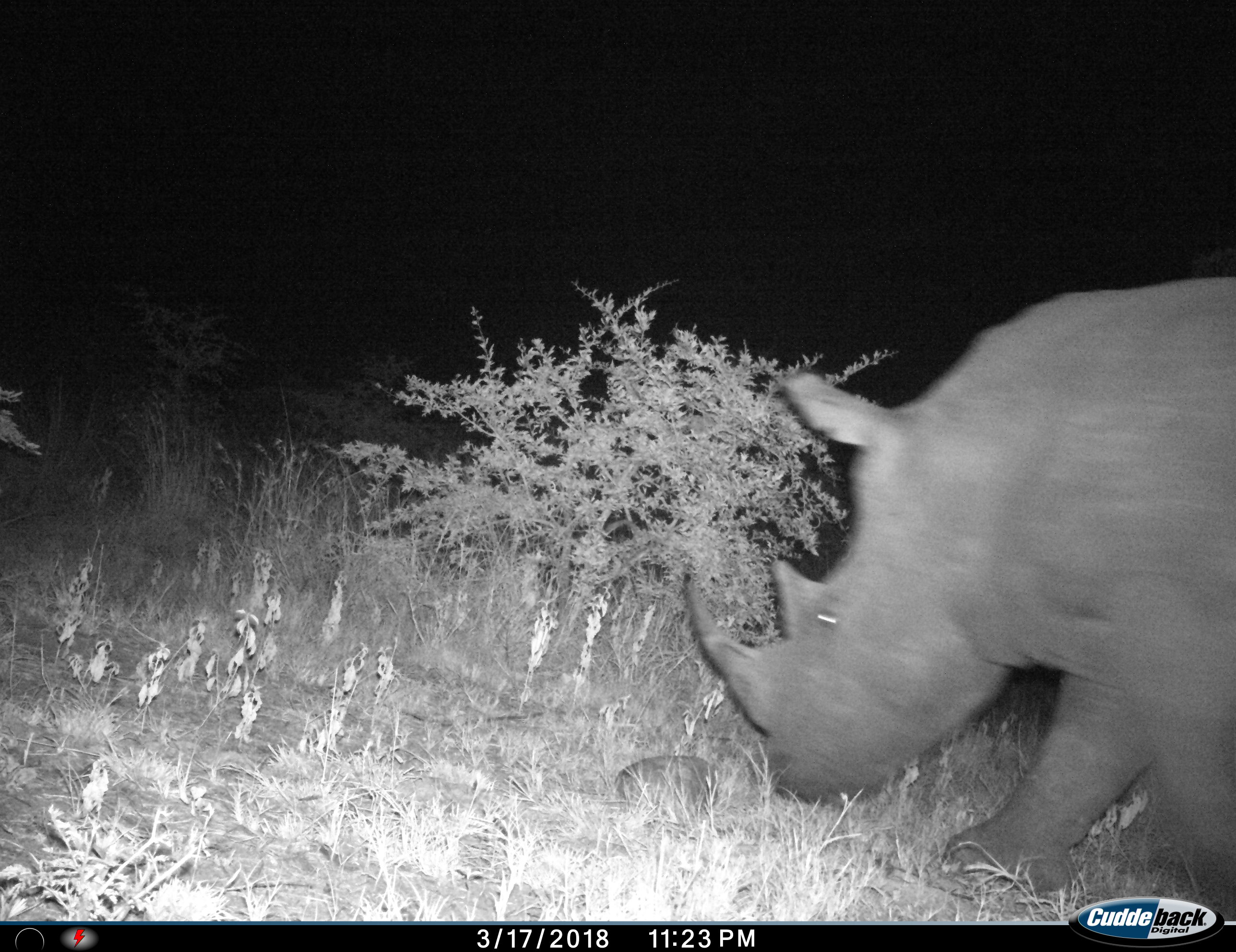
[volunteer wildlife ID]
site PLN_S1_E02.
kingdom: Animalia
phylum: Chordata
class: Mammalia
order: Perissodactyla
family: Rhinocerotidae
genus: Diceros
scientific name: Diceros bicornis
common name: black rhinoceros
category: rhinocerosblack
Rhinocerosblack (black rhinoceros) (Diceros bicornis), count 1. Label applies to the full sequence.